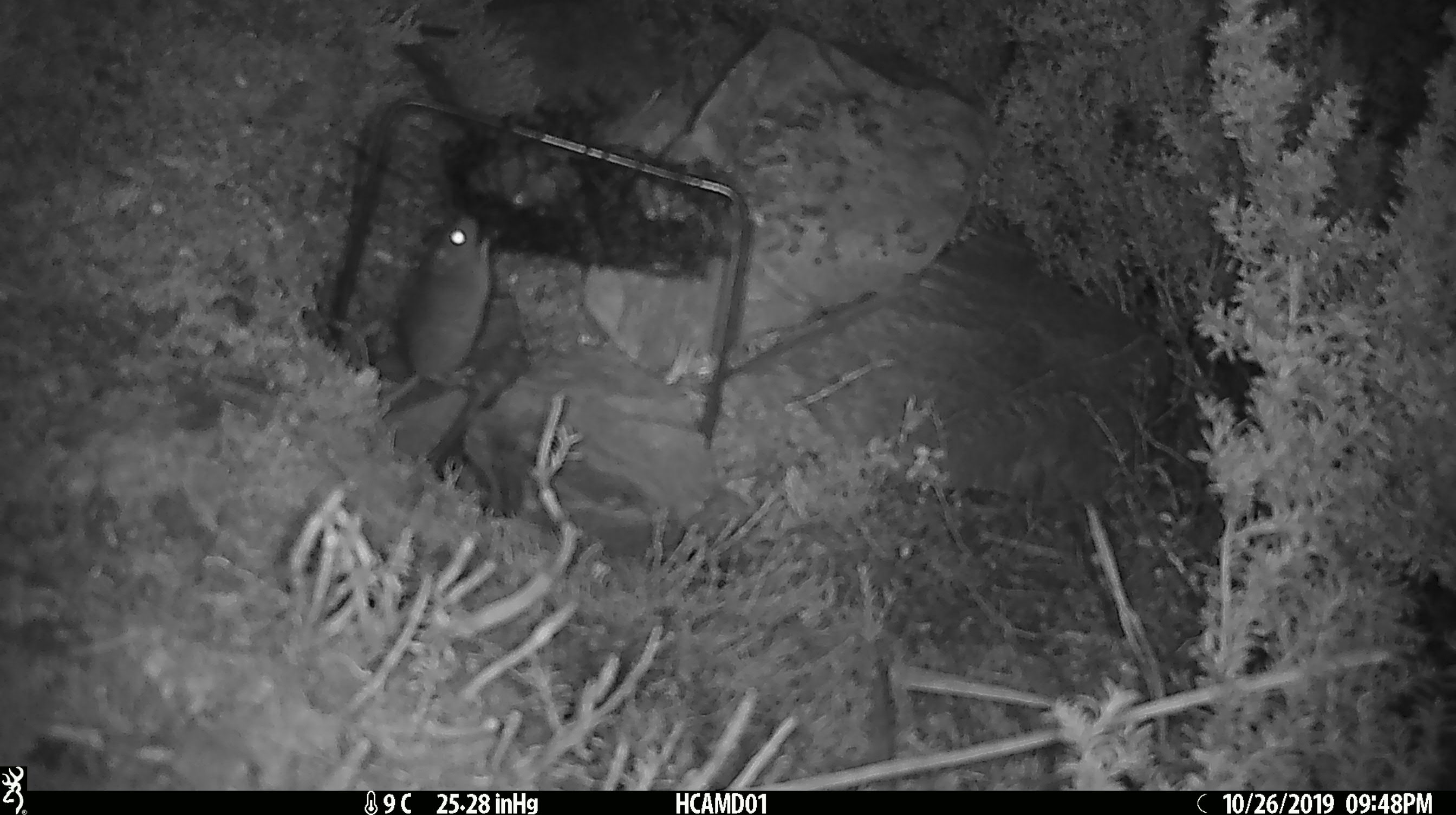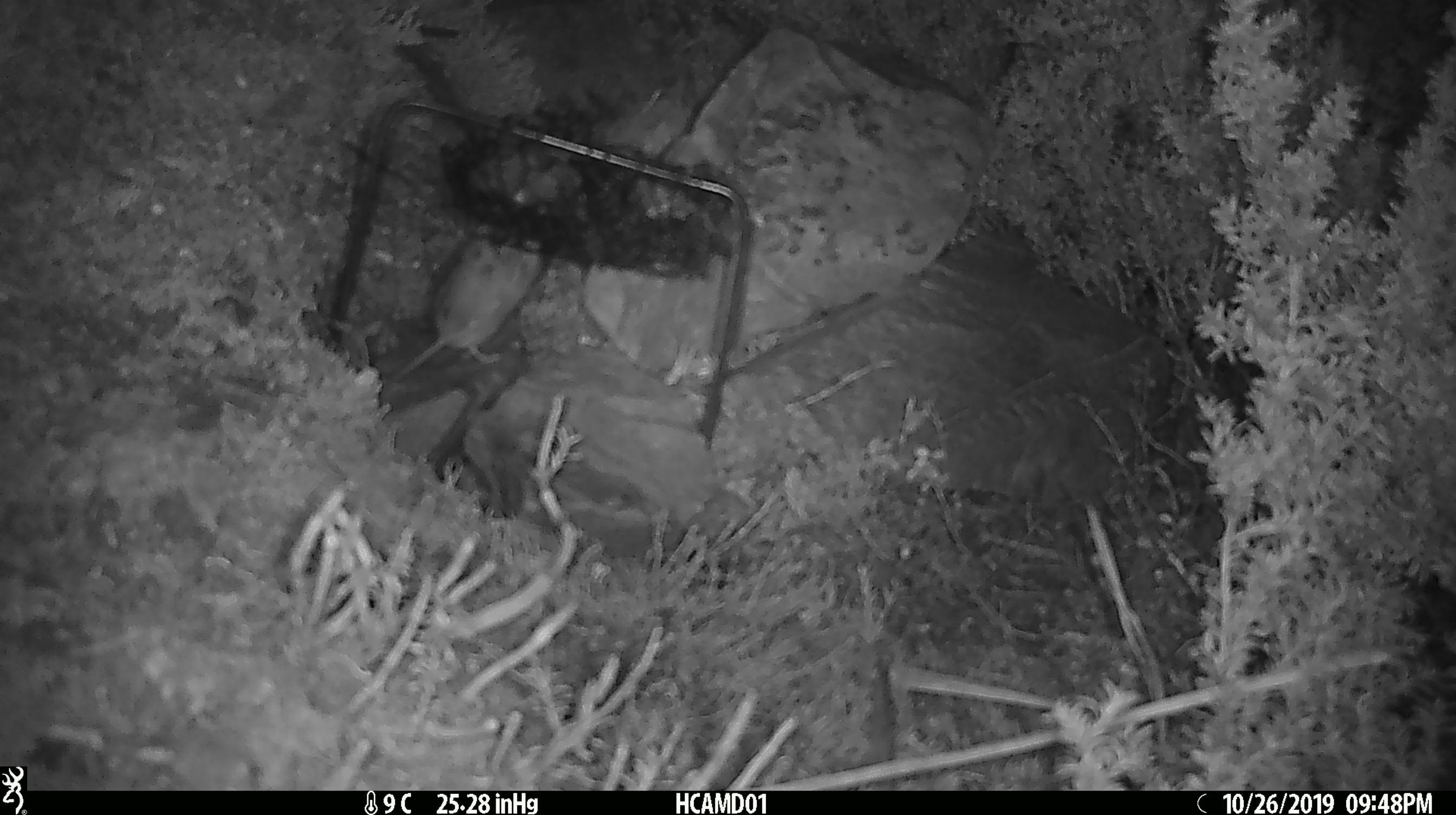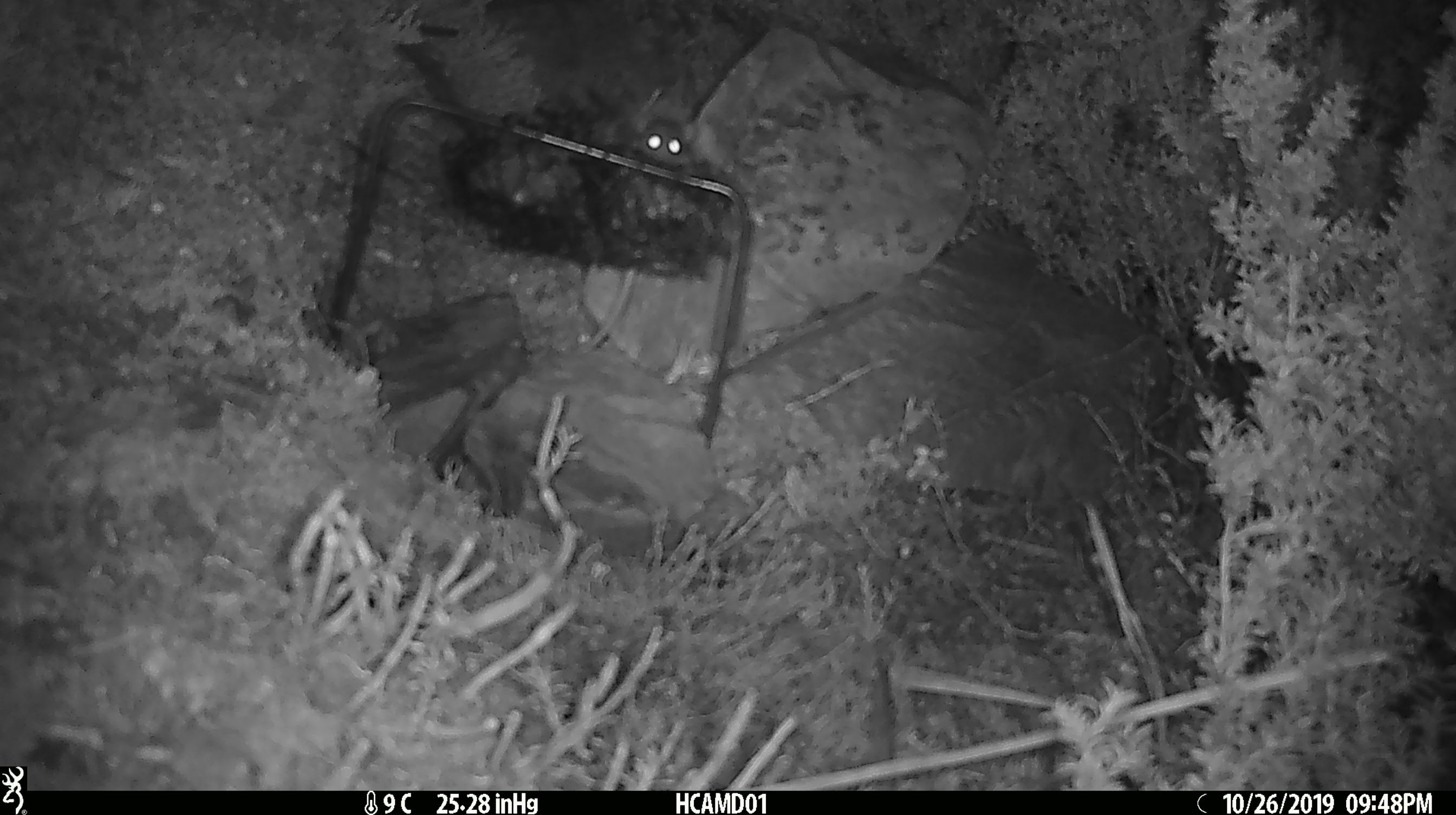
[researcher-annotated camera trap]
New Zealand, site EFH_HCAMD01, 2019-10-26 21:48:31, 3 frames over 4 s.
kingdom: Animalia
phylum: Chordata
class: Mammalia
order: Rodentia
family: Muridae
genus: Mus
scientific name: Mus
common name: mouse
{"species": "mouse (Mus)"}